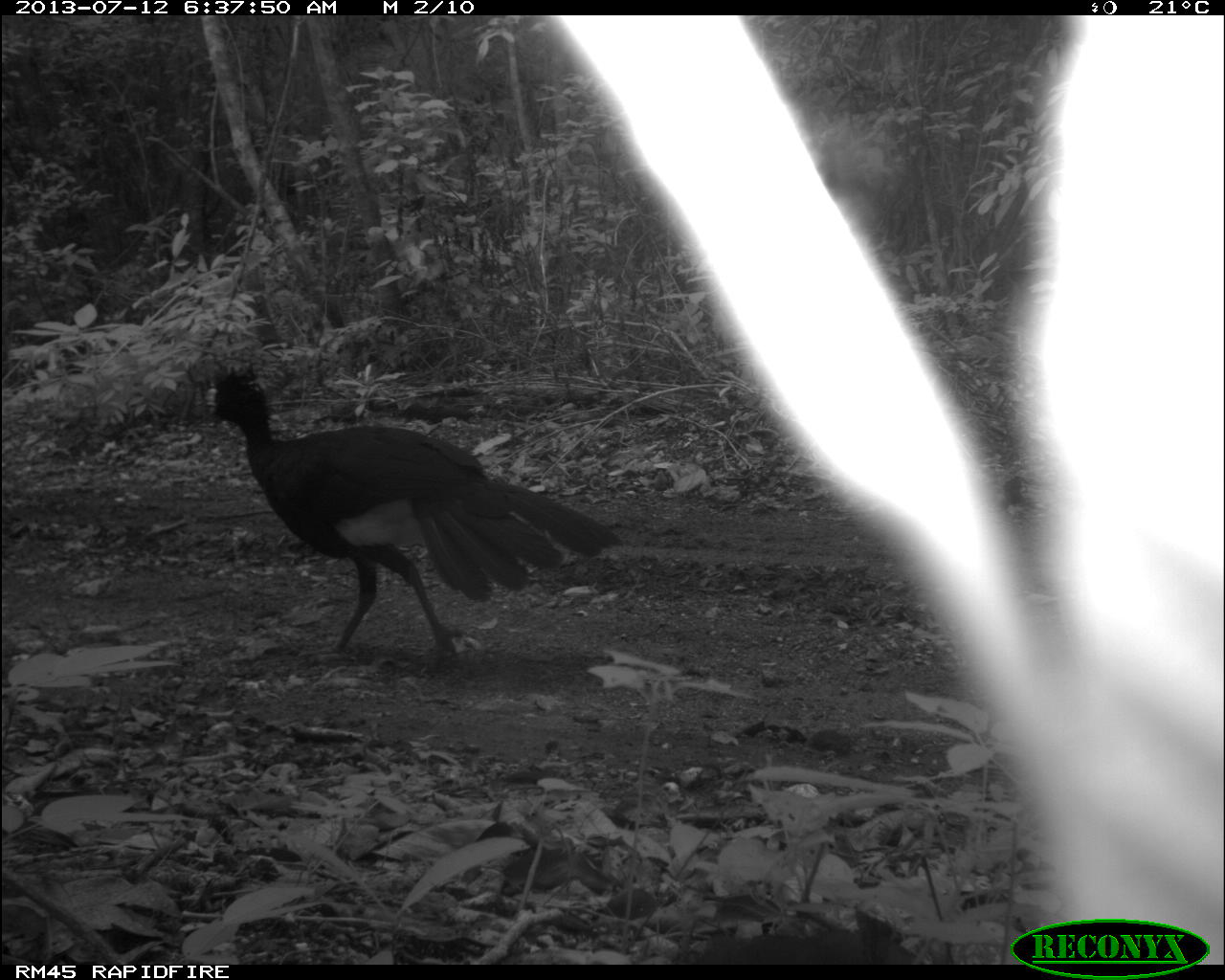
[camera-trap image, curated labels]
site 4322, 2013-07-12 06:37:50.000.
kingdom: Animalia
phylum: Chordata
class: Aves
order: Galliformes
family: Cracidae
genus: Crax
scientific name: Crax rubra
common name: great curassow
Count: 1.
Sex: male.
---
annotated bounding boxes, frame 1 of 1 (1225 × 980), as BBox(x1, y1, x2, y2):
crax rubra: BBox(200, 359, 624, 673)